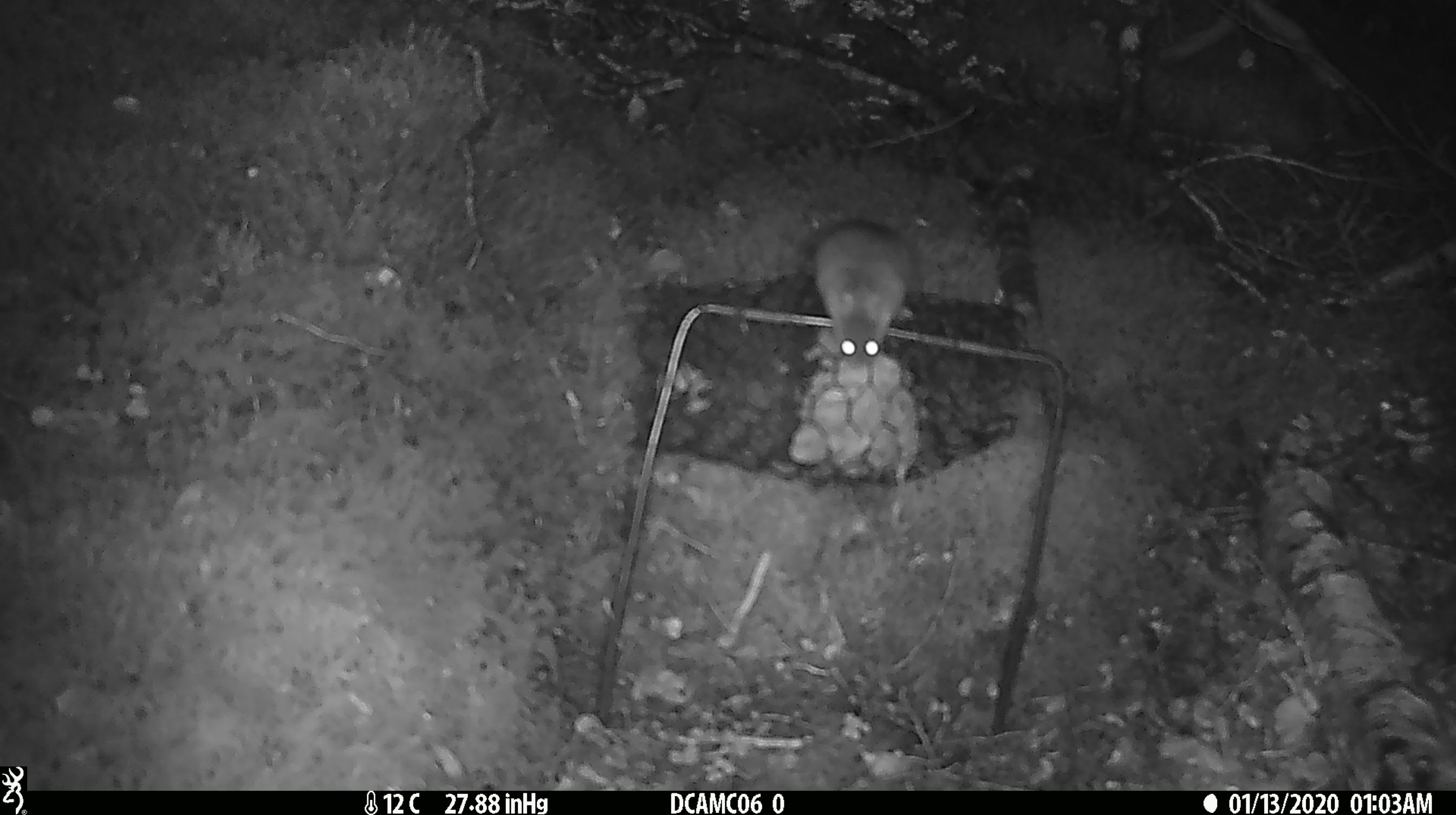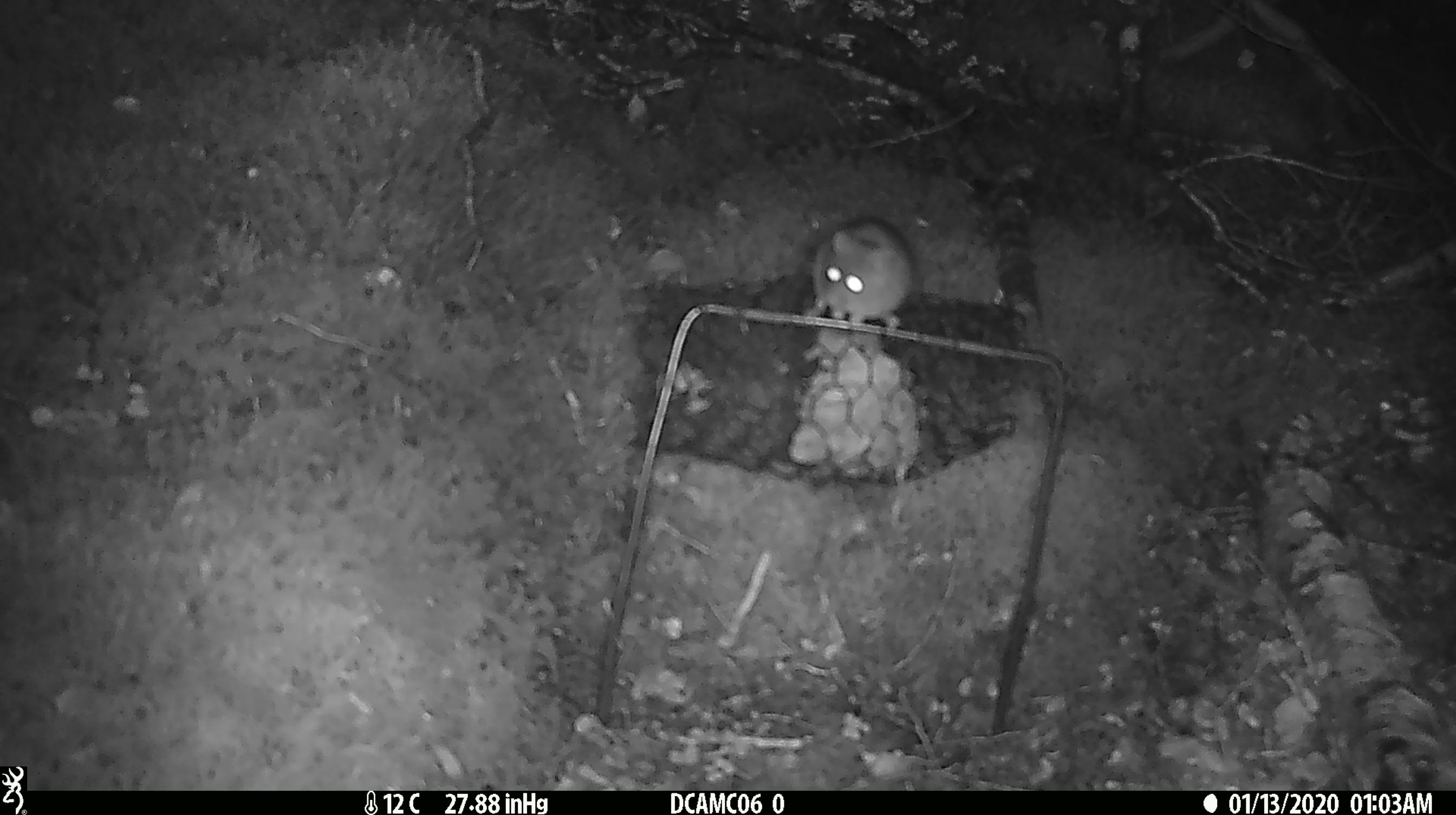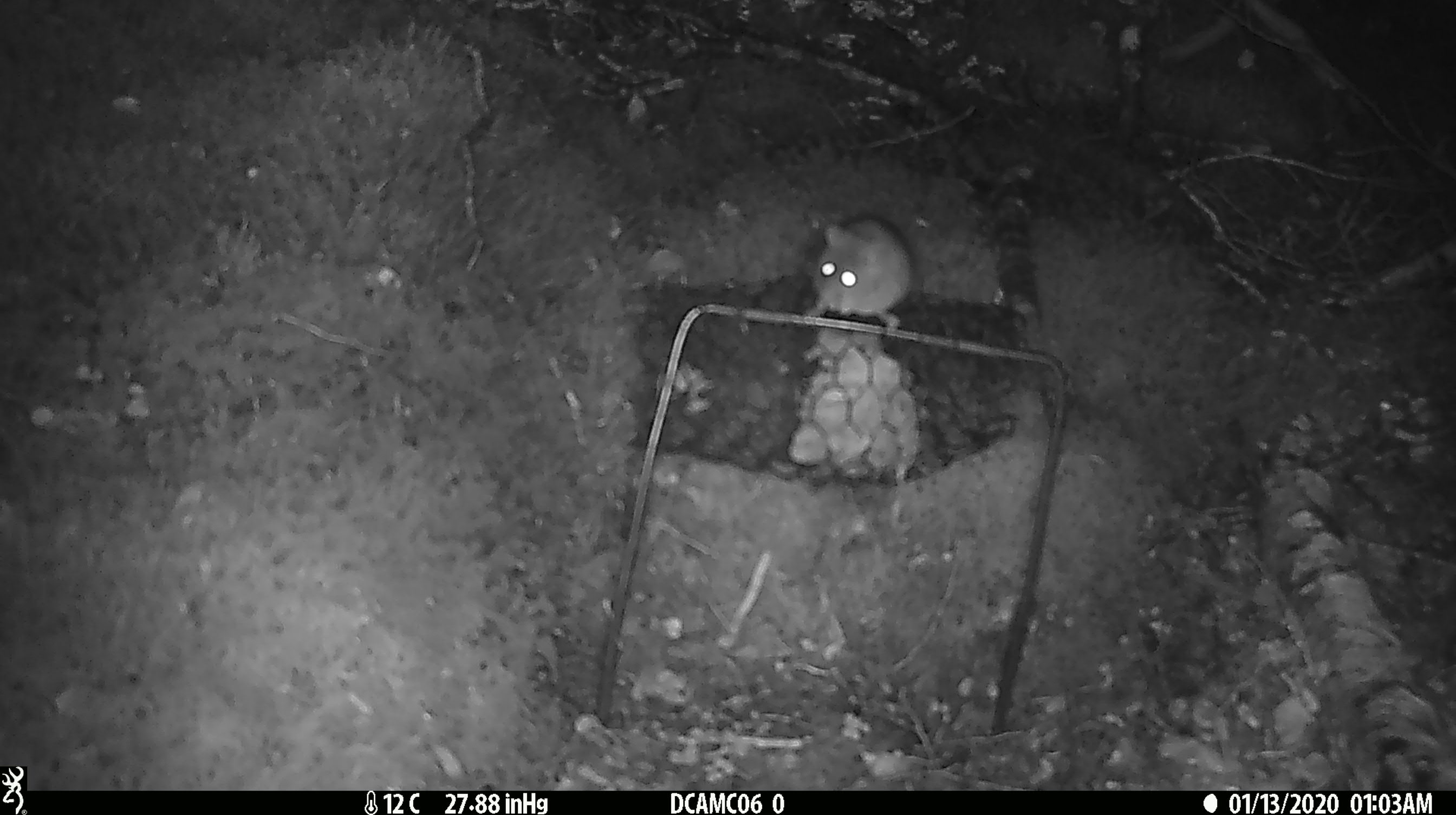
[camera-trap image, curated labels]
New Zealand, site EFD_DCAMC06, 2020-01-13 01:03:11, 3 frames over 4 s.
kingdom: Animalia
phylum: Chordata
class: Mammalia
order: Rodentia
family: Muridae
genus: Mus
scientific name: Mus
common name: mouse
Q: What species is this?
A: Mouse (Mus).